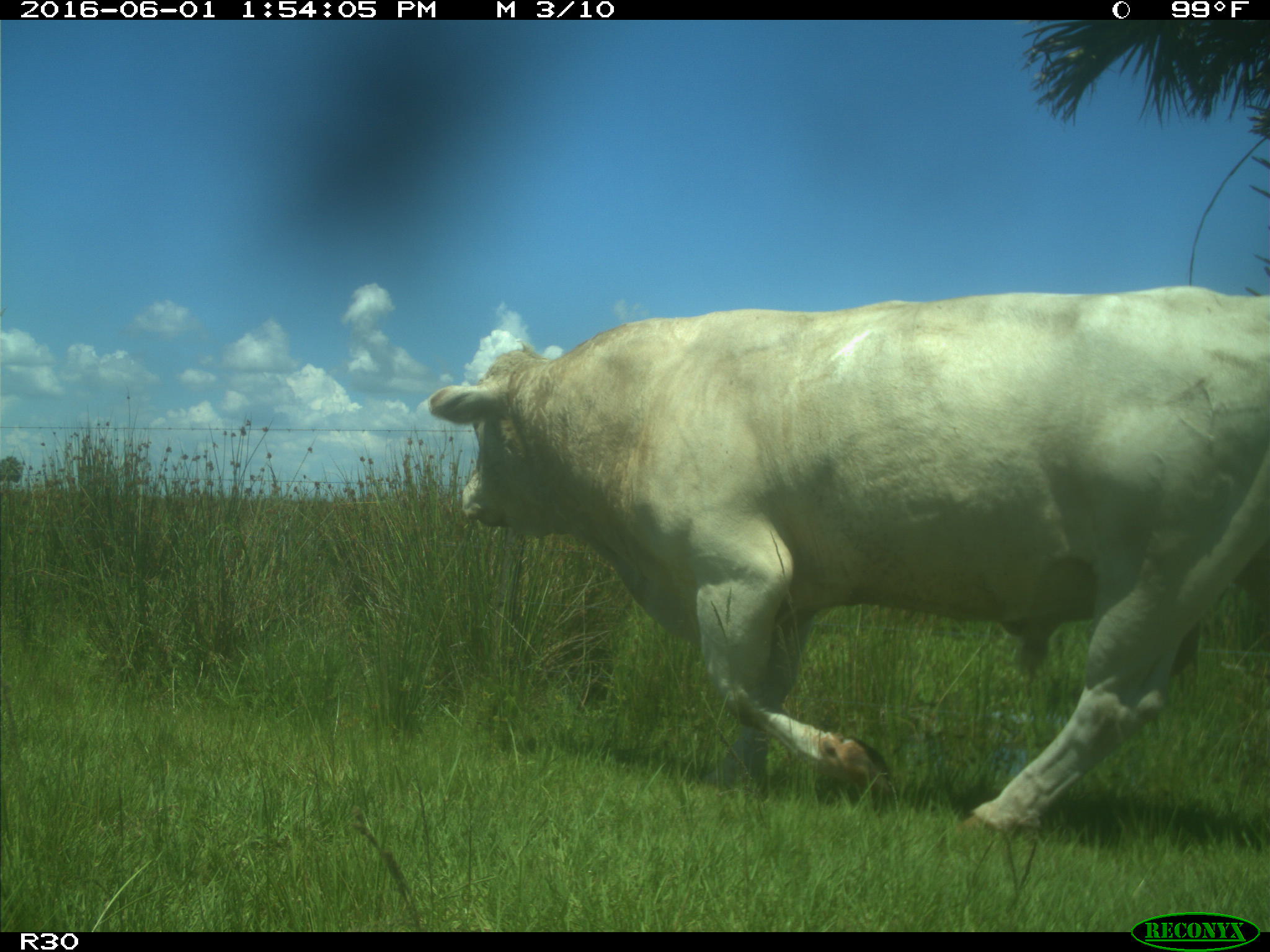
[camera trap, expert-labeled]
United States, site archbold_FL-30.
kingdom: Animalia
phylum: Chordata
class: Mammalia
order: Artiodactyla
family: Bovidae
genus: Bos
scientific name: Bos taurus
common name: domestic cow